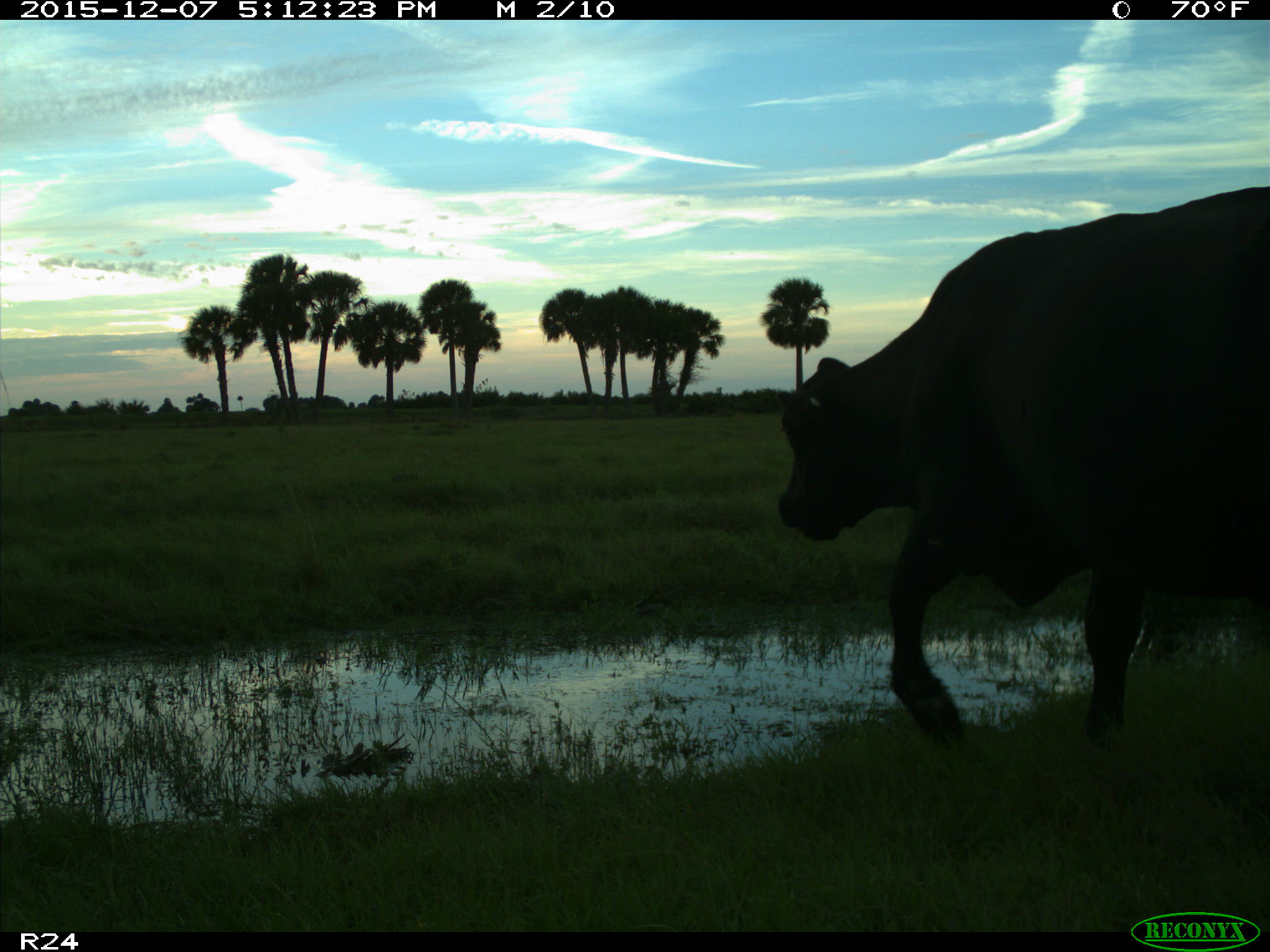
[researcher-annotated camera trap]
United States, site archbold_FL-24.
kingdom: Animalia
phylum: Chordata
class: Mammalia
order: Artiodactyla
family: Bovidae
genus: Bos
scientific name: Bos taurus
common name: domestic cow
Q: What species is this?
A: Bos taurus (domestic cow).